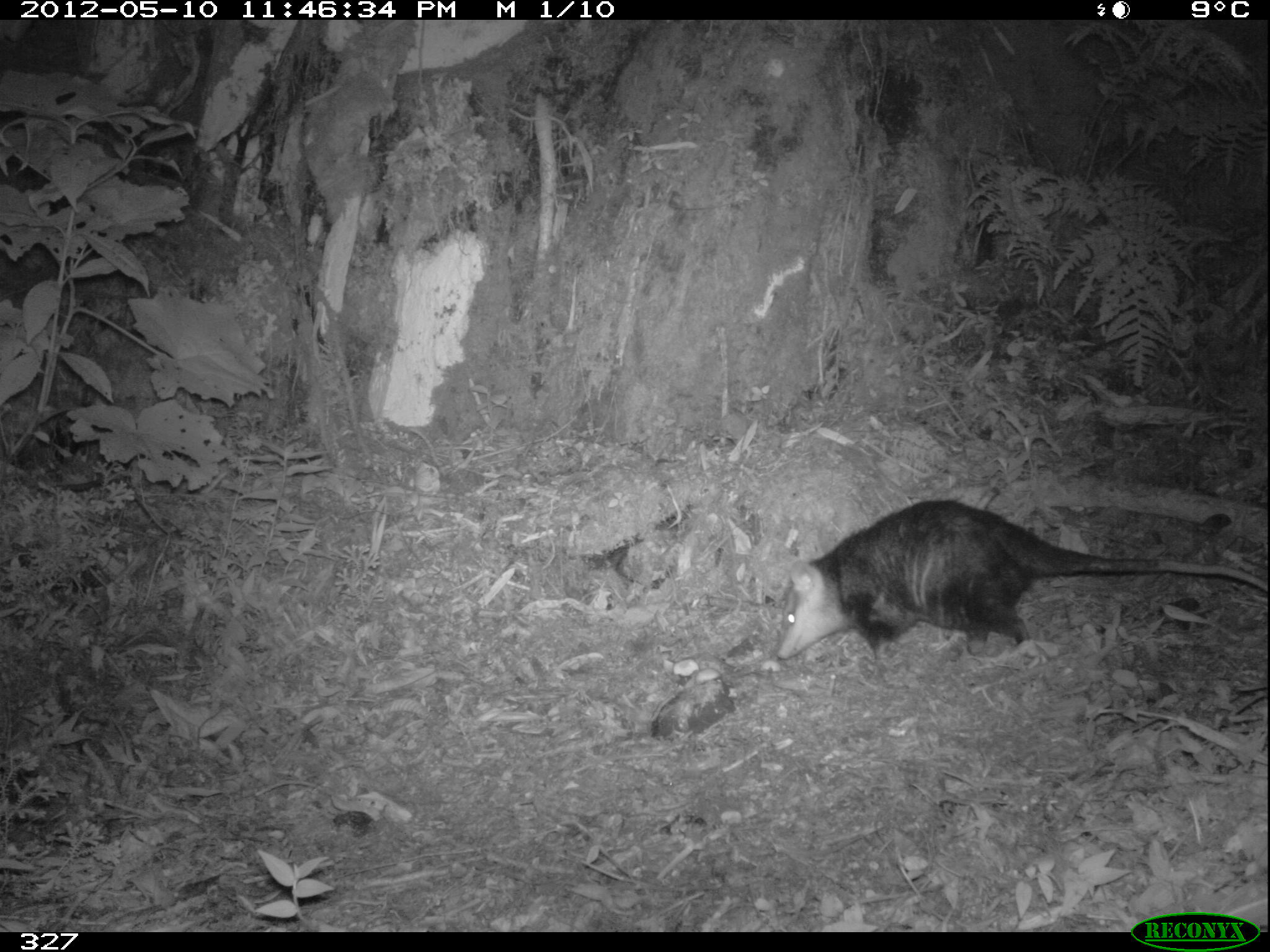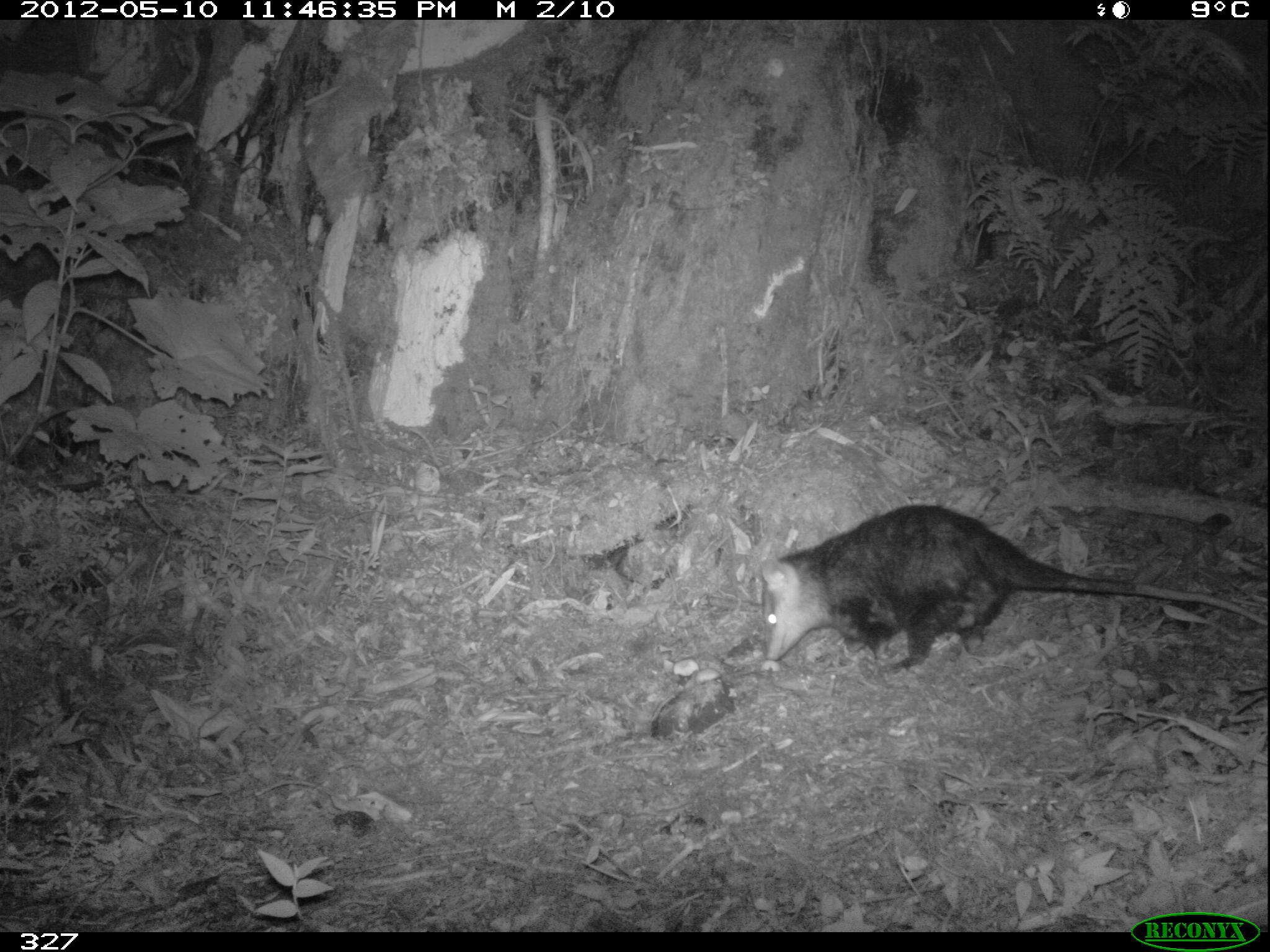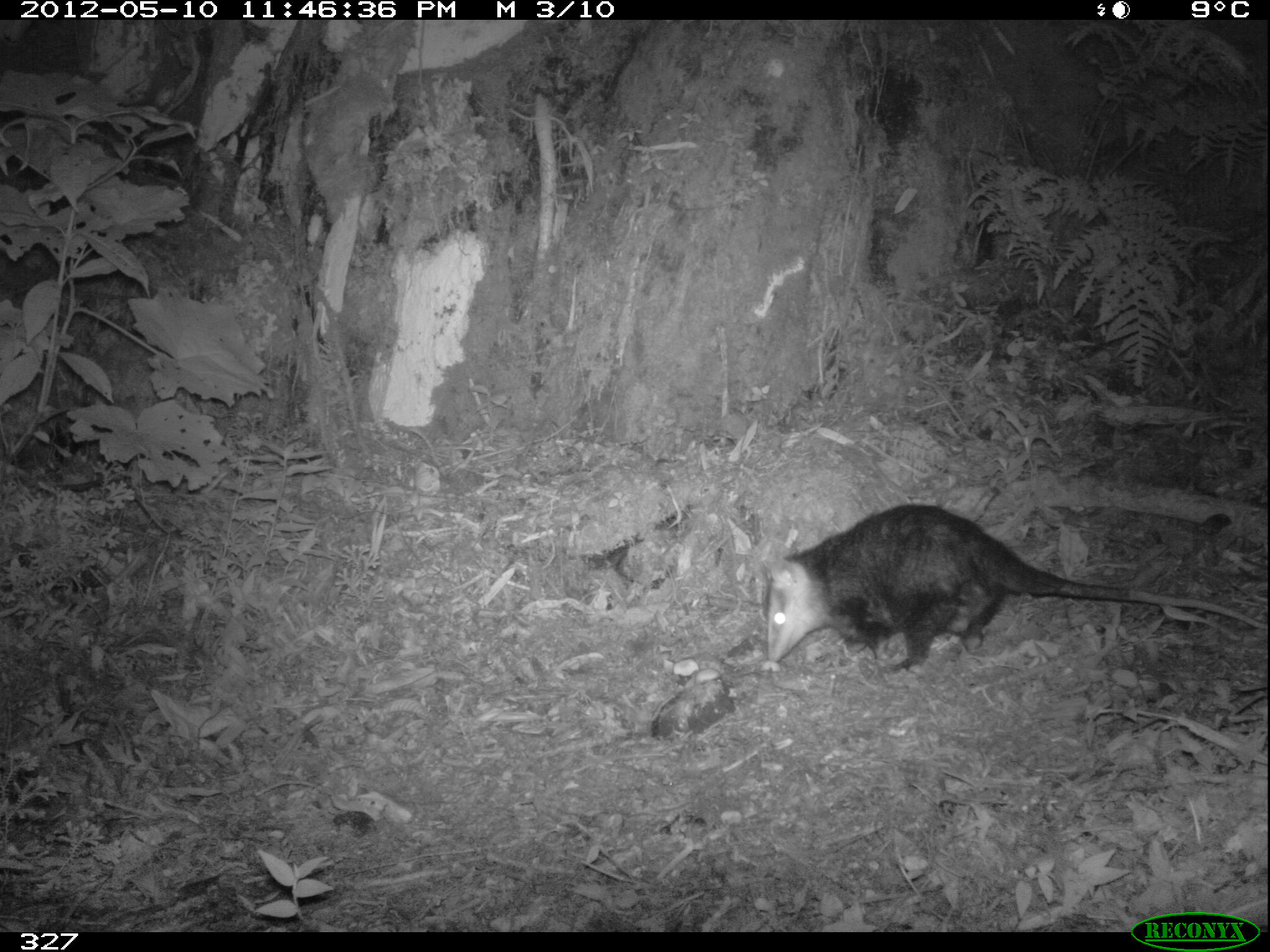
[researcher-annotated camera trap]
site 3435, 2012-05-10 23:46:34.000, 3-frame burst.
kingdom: Animalia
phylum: Chordata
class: Mammalia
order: Didelphimorphia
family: Didelphidae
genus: Didelphis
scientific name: Didelphis pernigra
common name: andean white-eared opossum